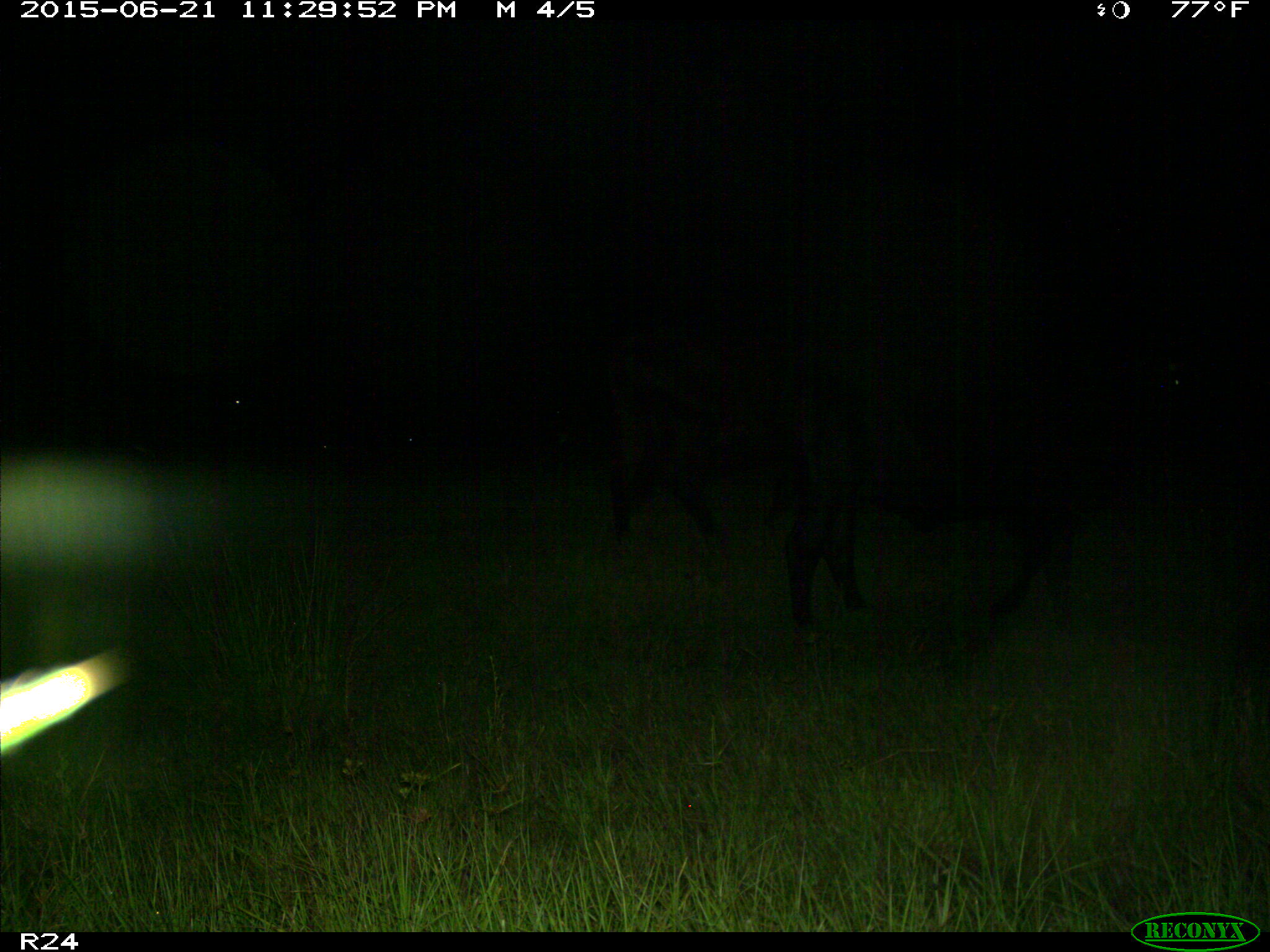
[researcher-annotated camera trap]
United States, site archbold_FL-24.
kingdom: Animalia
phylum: Chordata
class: Mammalia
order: Artiodactyla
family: Bovidae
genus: Bos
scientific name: Bos taurus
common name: domestic cow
Bos taurus (domestic cow).